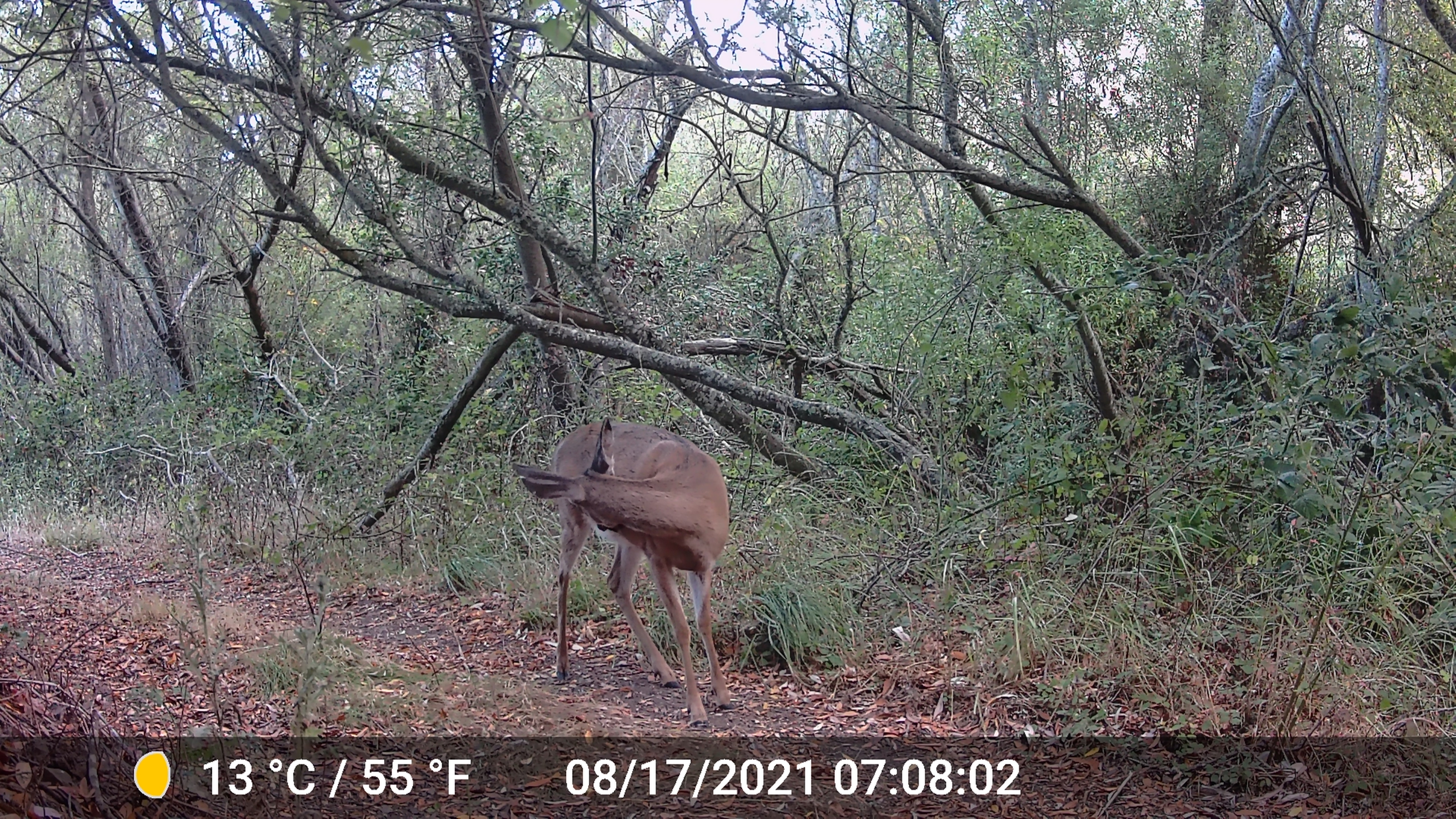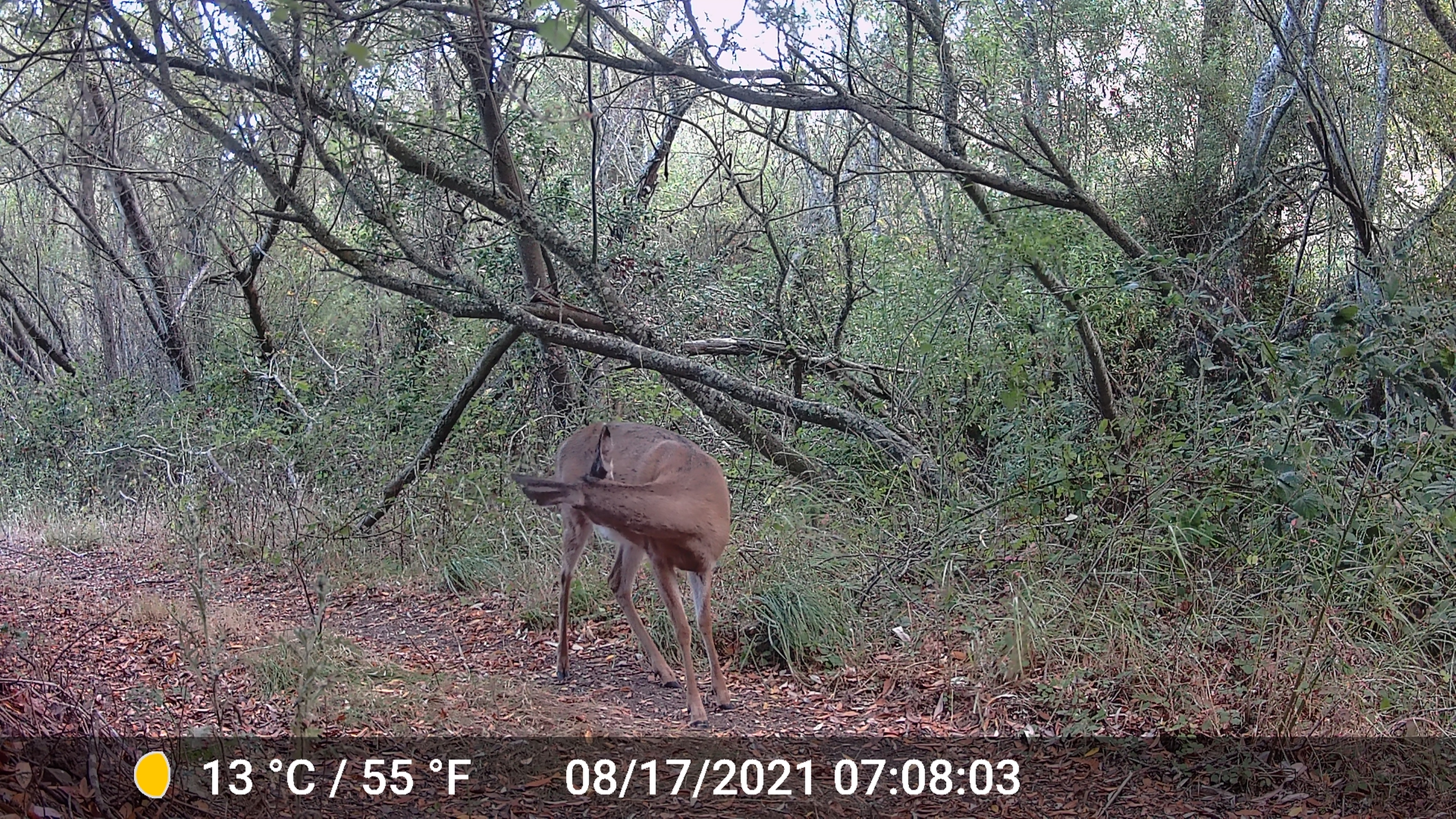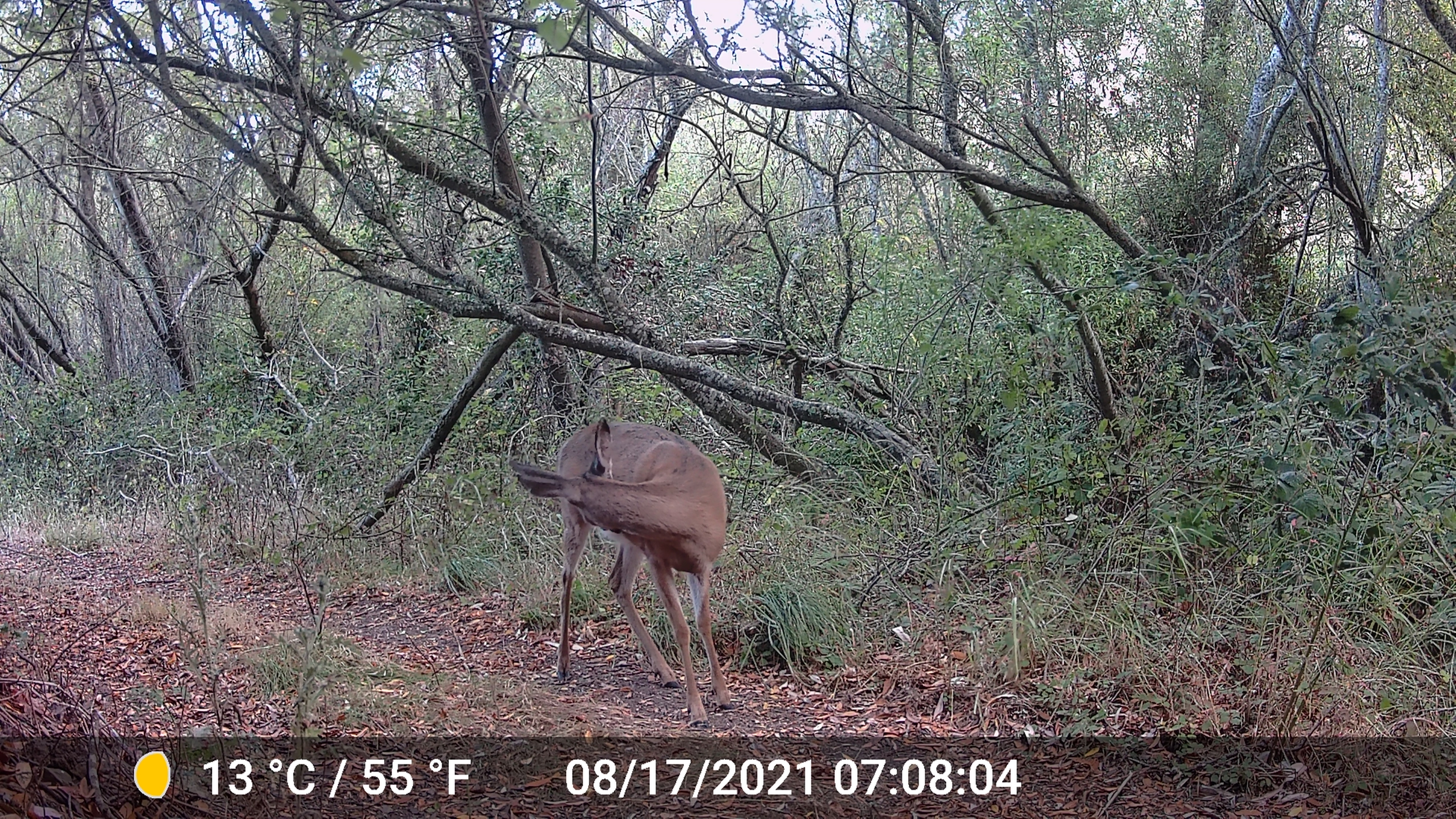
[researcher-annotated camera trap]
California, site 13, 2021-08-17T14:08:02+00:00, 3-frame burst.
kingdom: Animalia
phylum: Chordata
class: Mammalia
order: Artiodactyla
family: Cervidae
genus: Odocoileus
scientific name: Odocoileus hemionus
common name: mule deer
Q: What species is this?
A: Mule deer (Odocoileus hemionus).